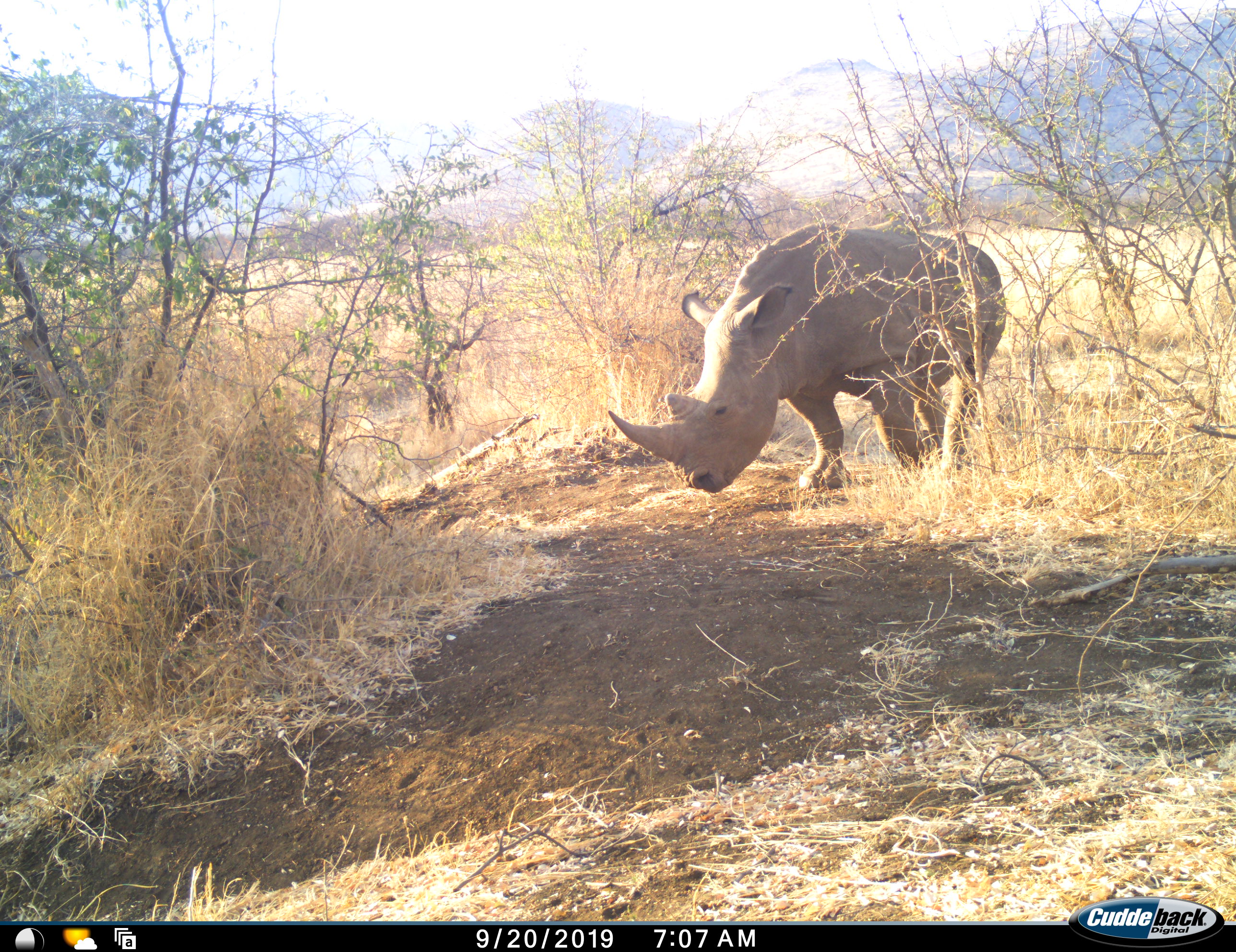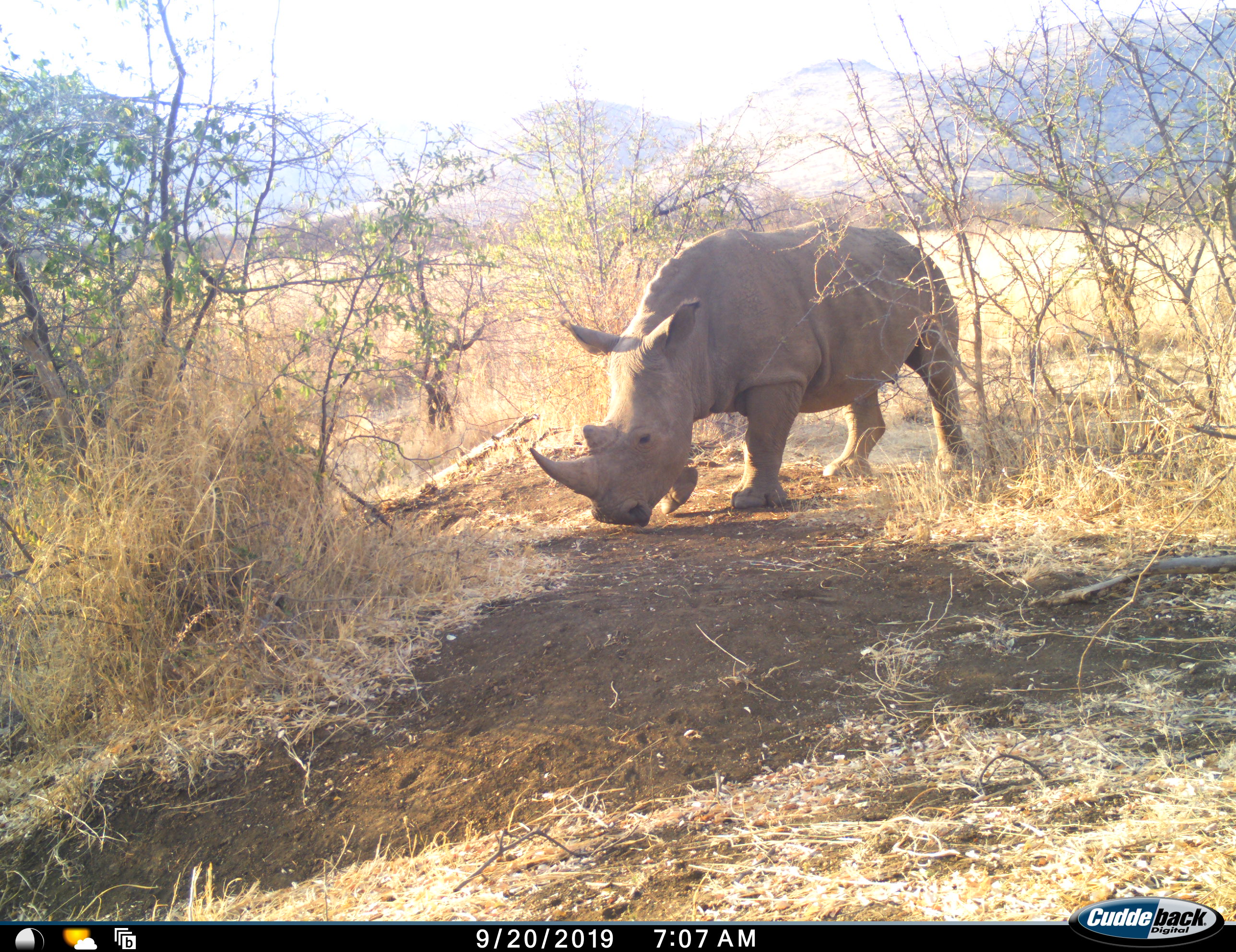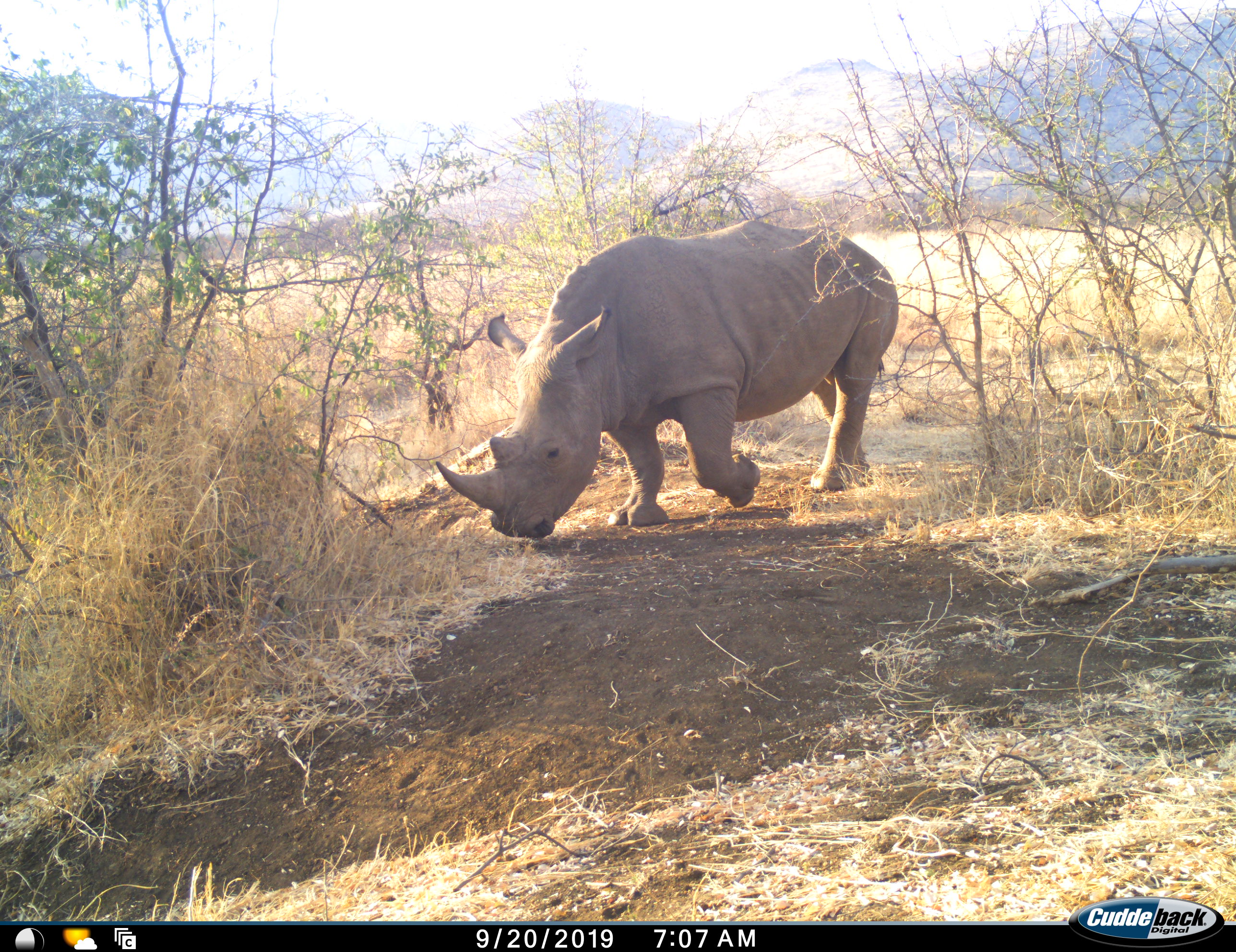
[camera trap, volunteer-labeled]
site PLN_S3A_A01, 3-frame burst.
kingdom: Animalia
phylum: Chordata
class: Mammalia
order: Perissodactyla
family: Rhinocerotidae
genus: Ceratotherium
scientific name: Ceratotherium simum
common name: white rhinoceros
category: rhinoceroswhite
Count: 1.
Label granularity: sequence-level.